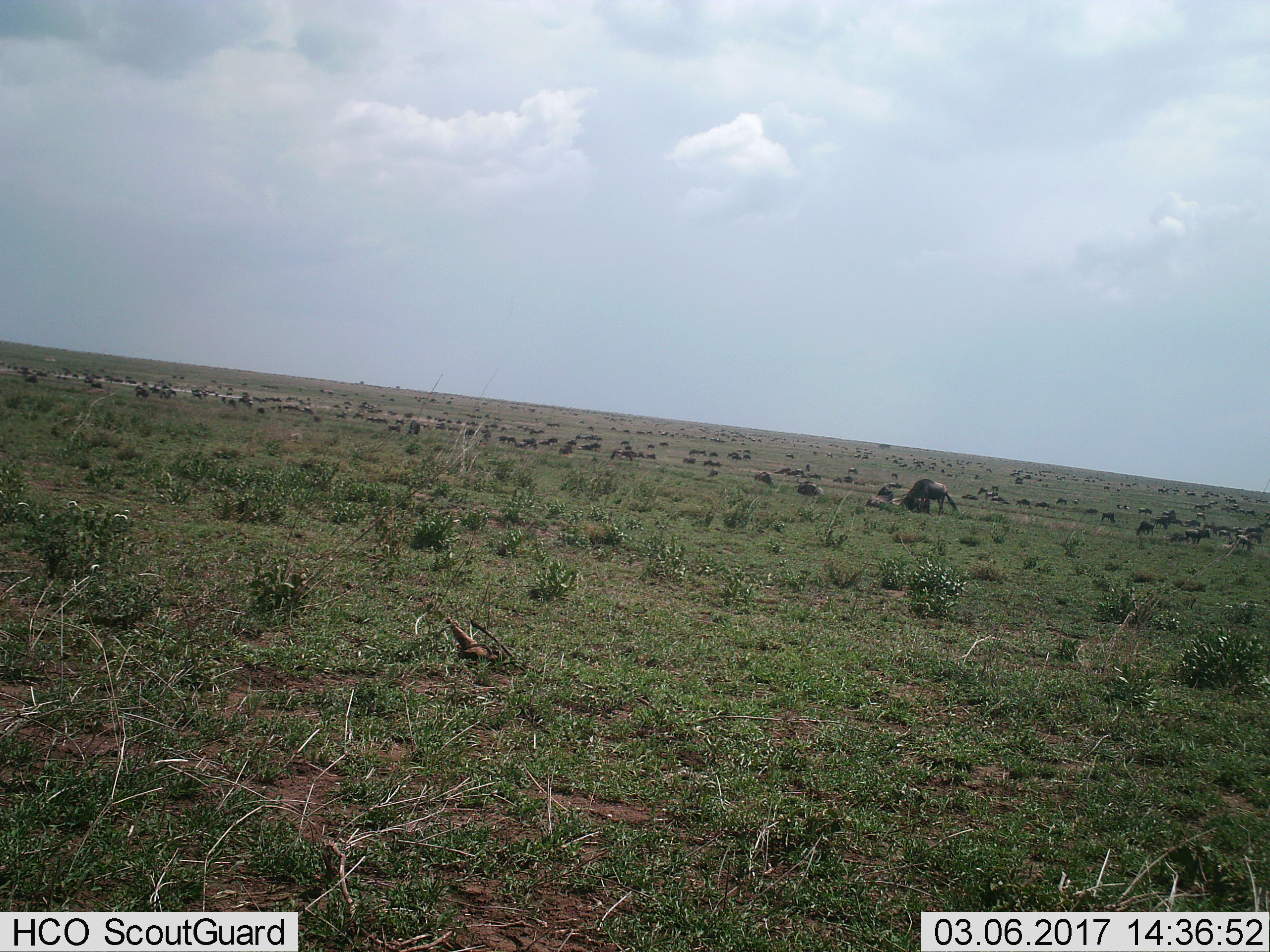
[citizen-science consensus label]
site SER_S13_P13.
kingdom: Animalia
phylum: Chordata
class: Mammalia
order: Artiodactyla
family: Bovidae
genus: Connochaetes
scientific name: Connochaetes taurinus taurinus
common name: blue wildebeest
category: wildebeestblue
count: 51+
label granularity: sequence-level